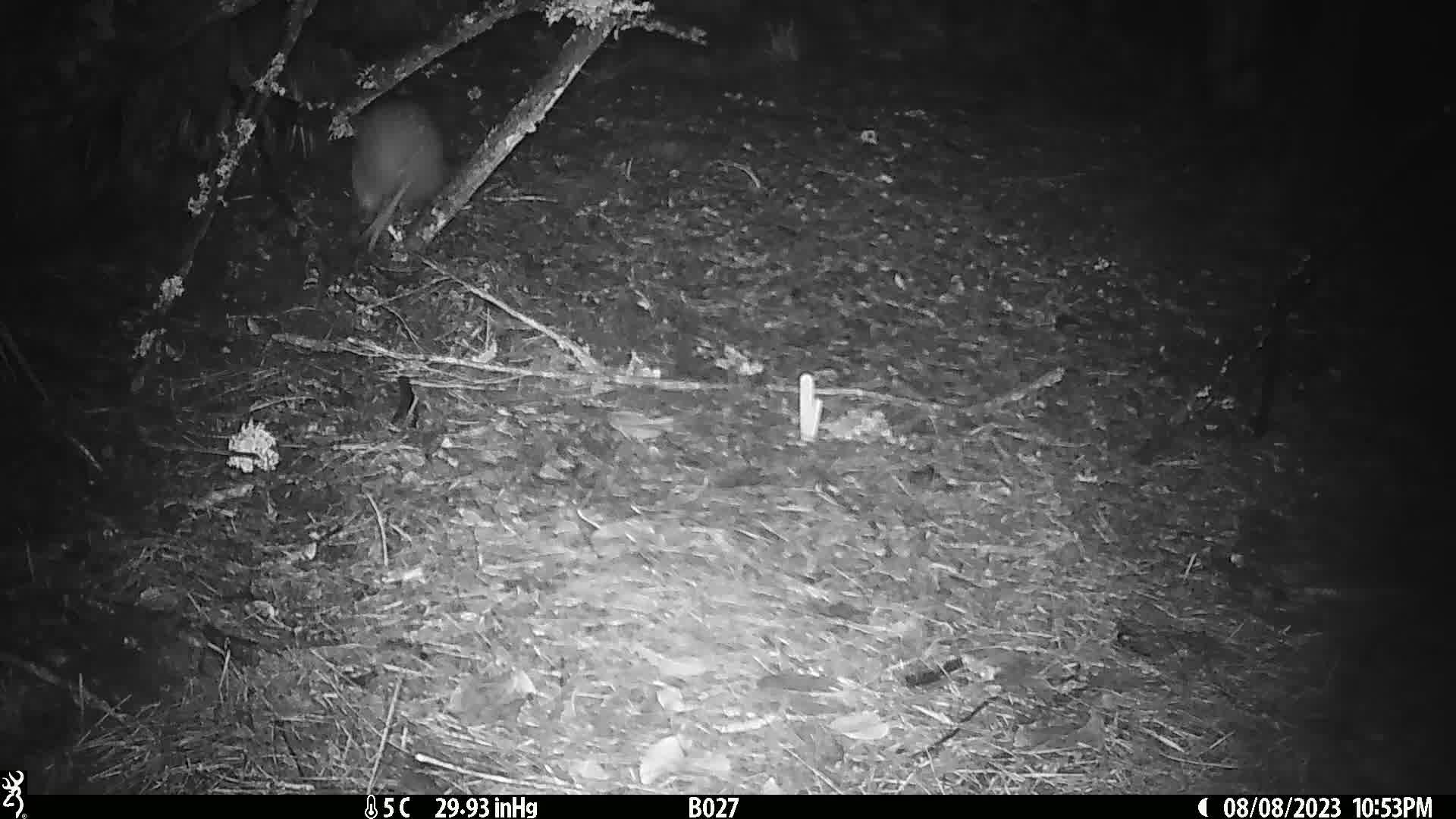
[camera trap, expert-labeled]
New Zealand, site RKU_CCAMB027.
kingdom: Animalia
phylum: Chordata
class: Aves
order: Apterygiformes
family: Apterygidae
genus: Apteryx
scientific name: Apteryx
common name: kiwi